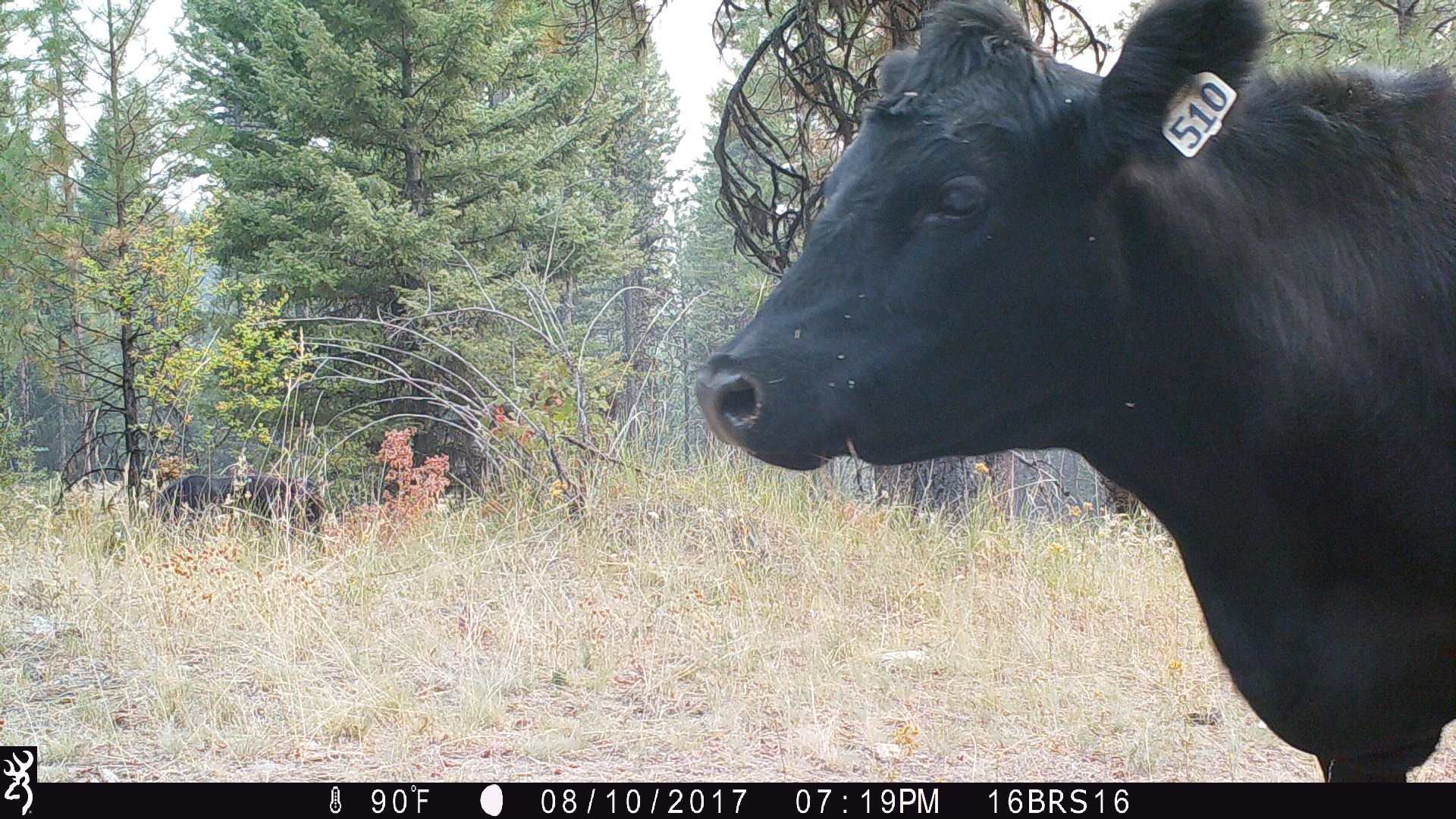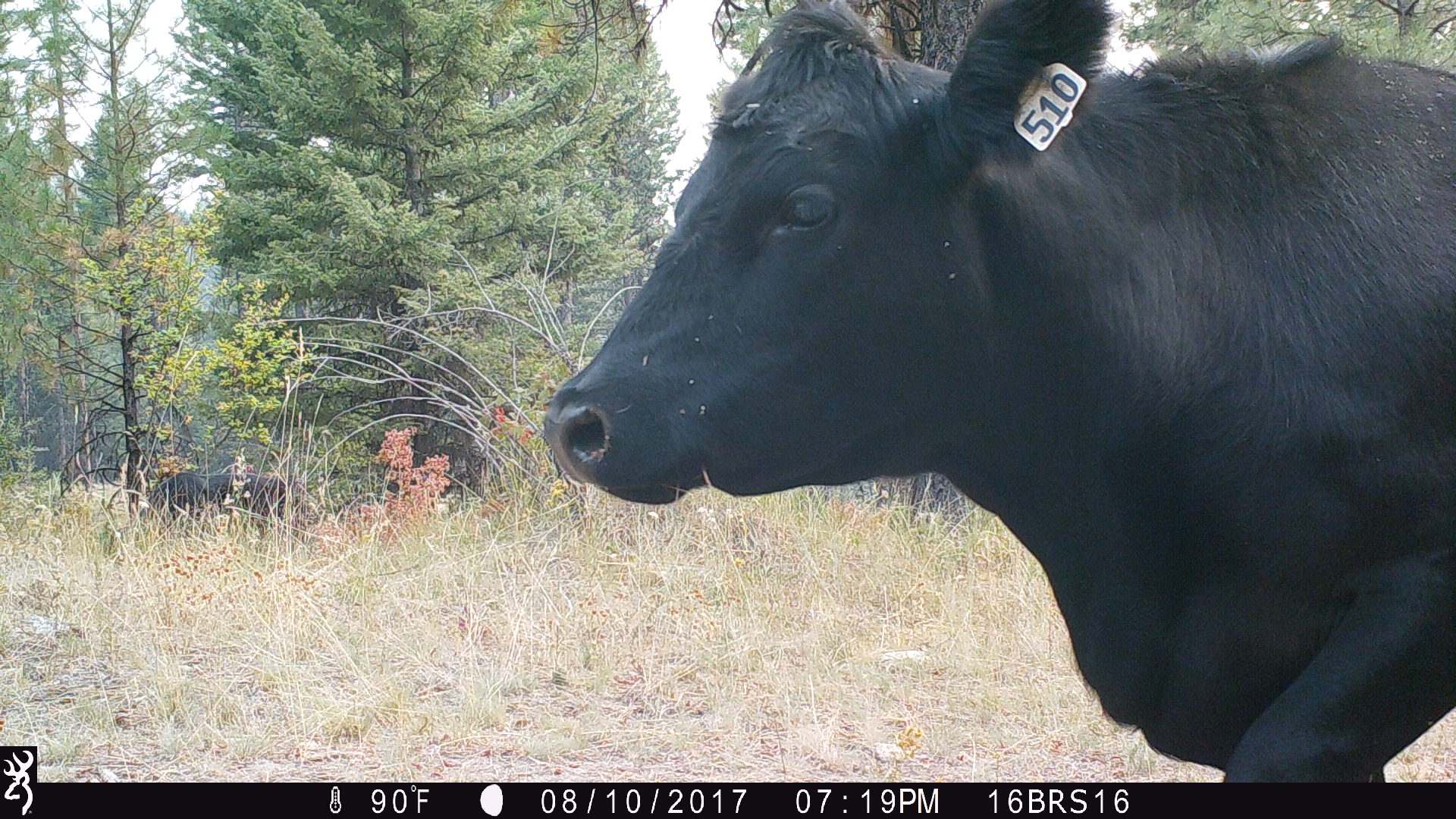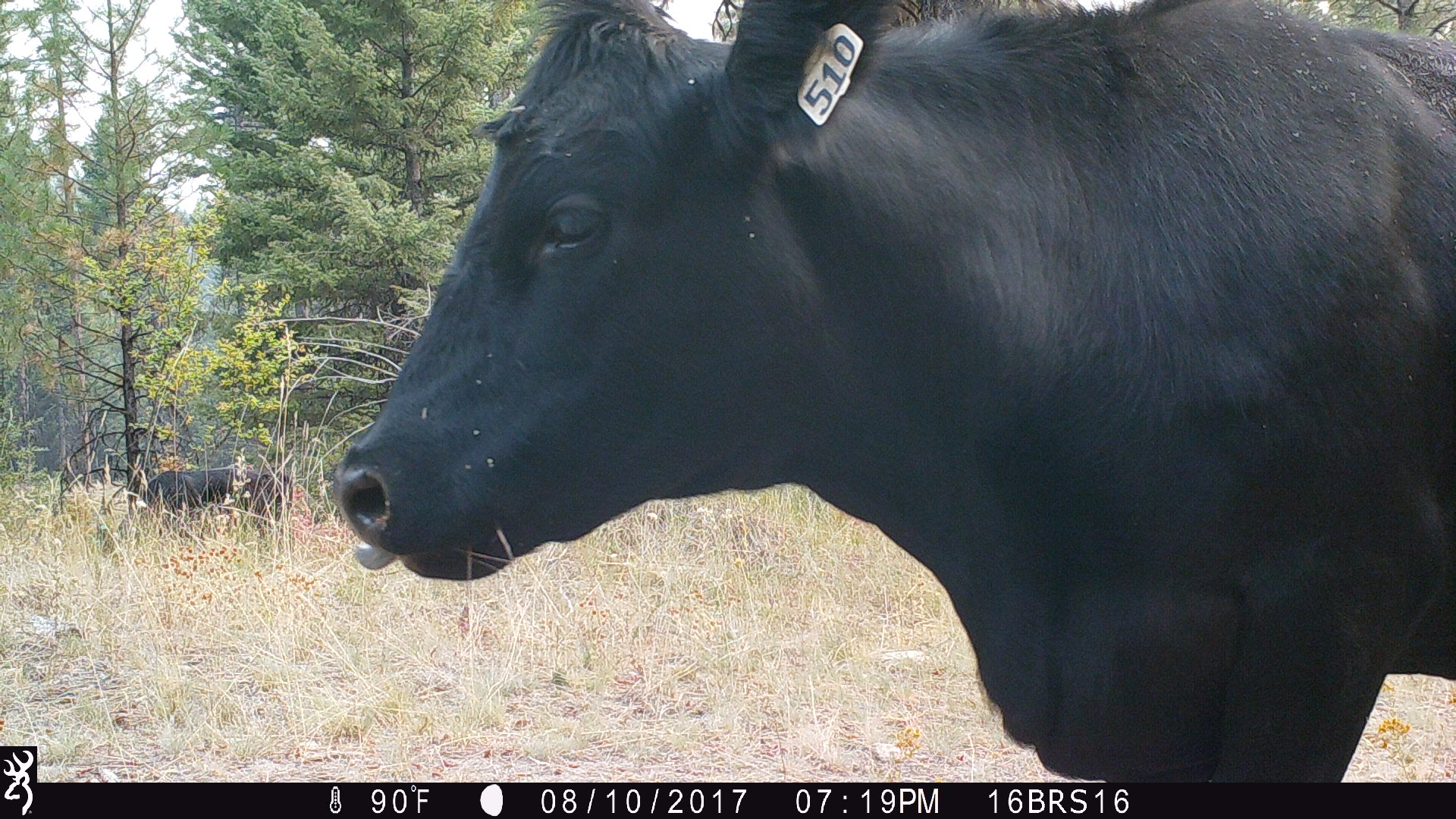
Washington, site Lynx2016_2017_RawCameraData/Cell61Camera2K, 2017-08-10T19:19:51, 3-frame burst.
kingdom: Animalia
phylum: Chordata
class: Mammalia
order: Artiodactyla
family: Bovidae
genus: Bos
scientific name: Bos taurus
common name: domestic cattle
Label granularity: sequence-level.